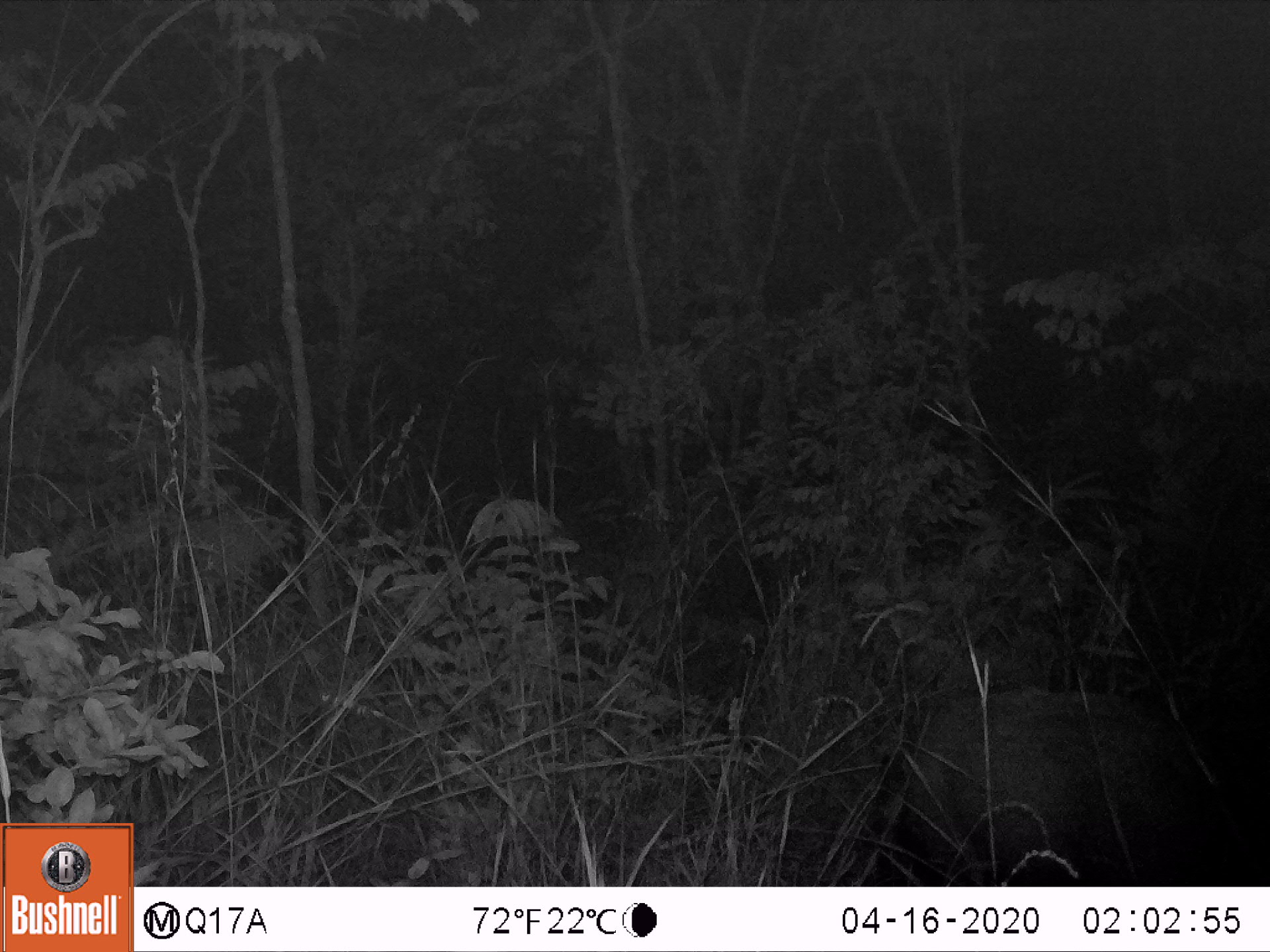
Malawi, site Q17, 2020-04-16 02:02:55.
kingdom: Animalia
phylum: Chordata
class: Mammalia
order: Artiodactyla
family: Suidae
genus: Potamochoerus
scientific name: Potamochoerus larvatus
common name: bushpig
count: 1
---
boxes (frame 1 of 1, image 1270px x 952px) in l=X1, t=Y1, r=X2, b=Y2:
bushpig: l=881, t=683, r=1198, b=880